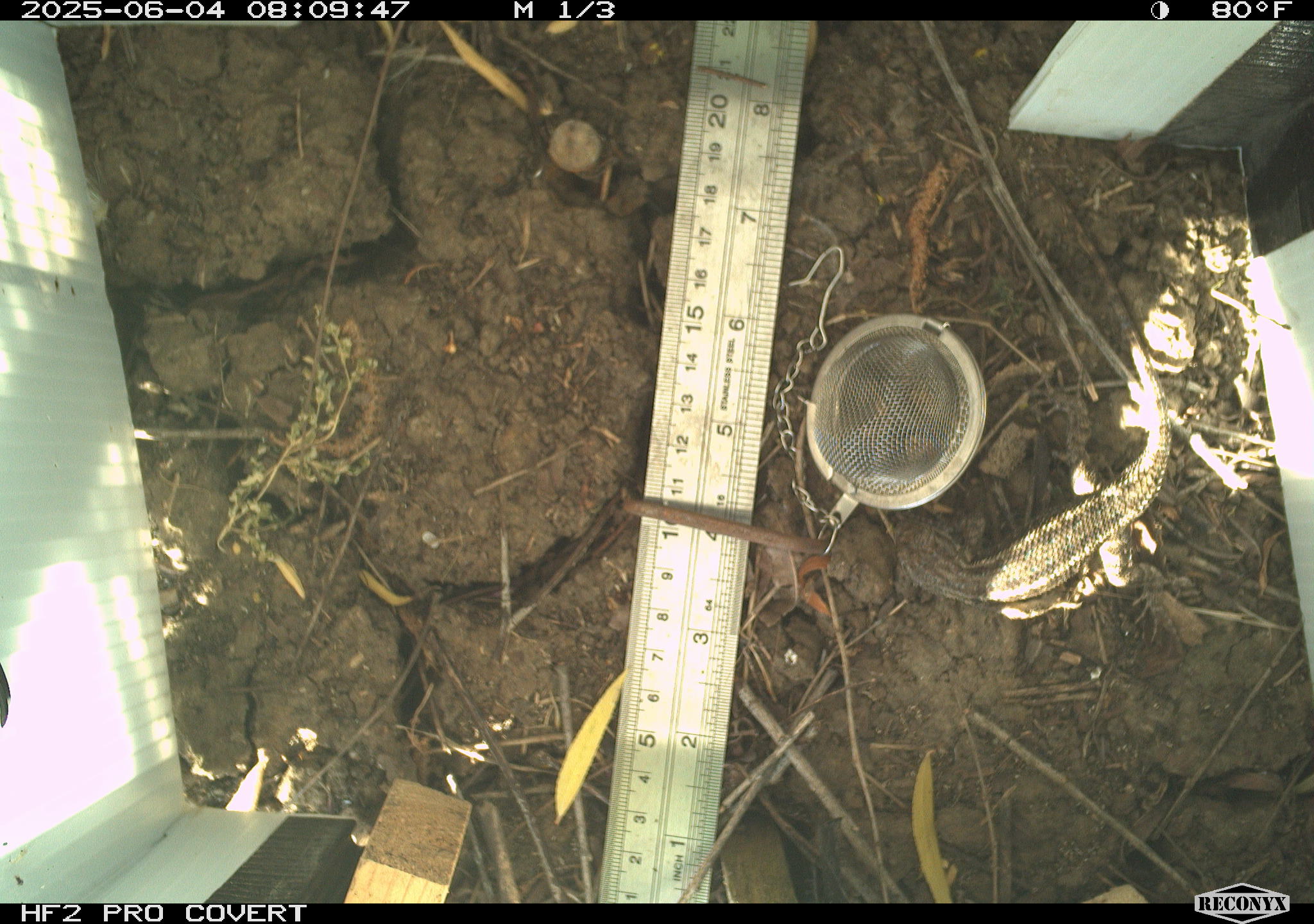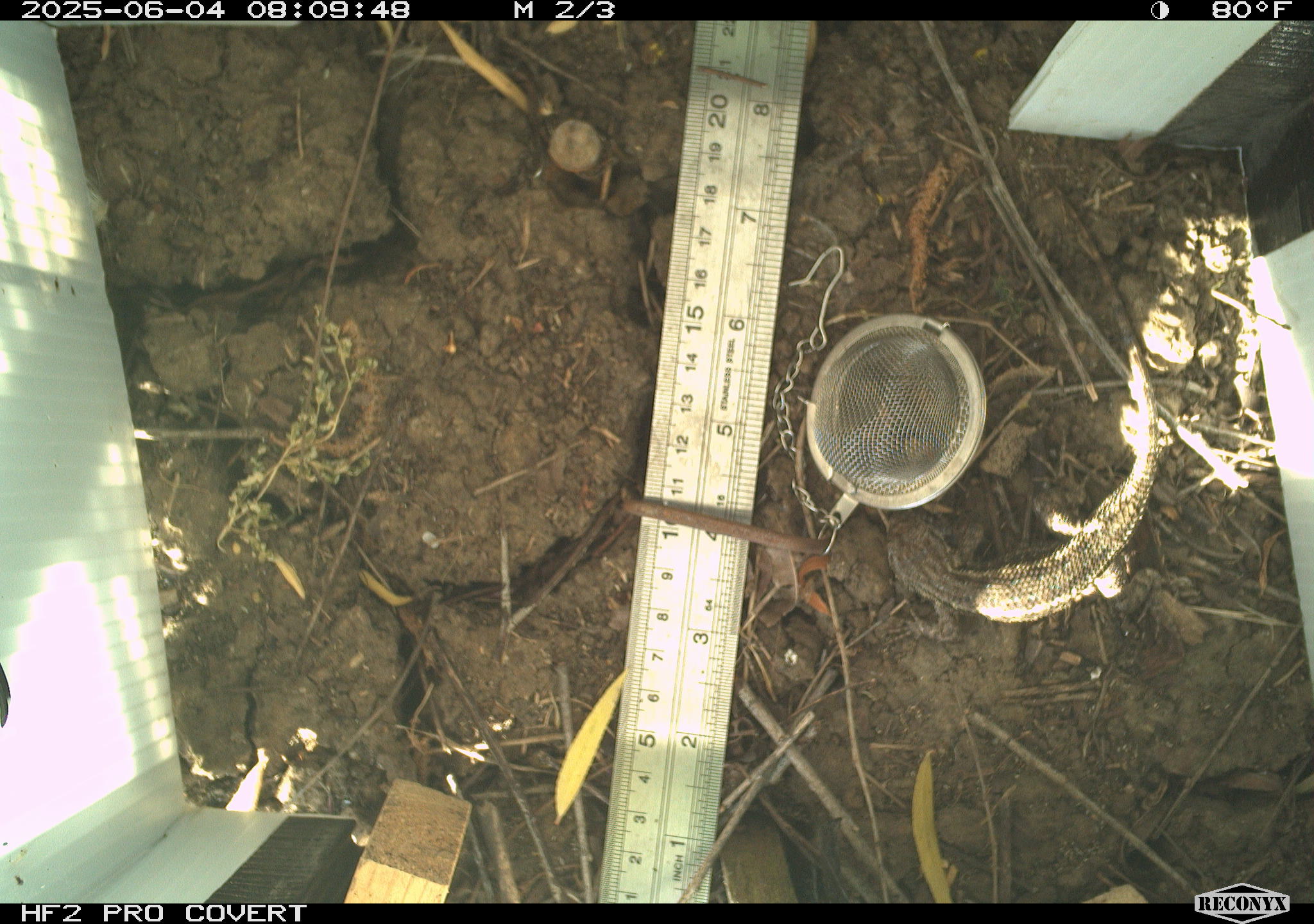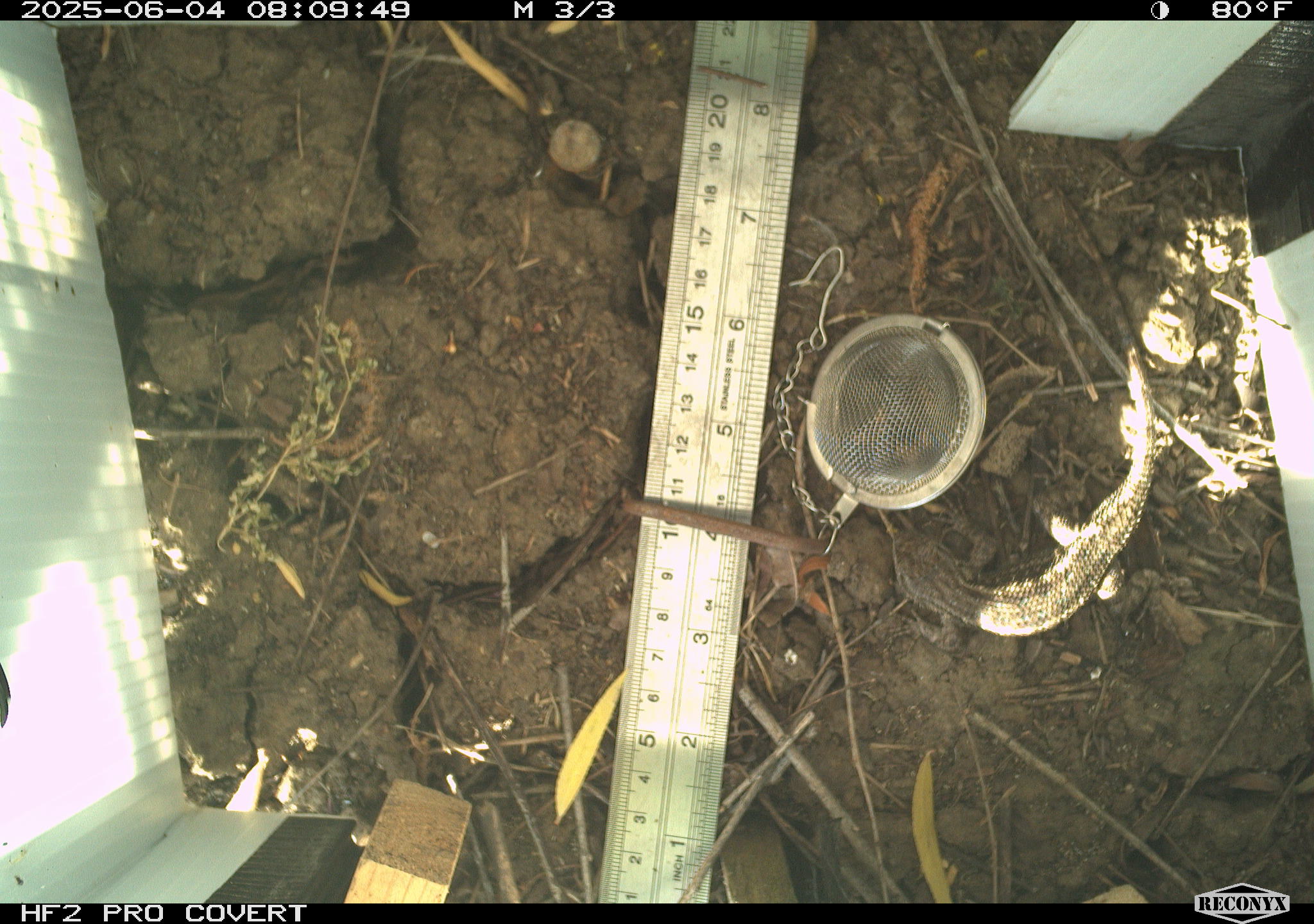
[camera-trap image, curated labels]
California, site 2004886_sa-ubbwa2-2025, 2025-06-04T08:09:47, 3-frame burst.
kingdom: Animalia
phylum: Chordata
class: Reptilia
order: Squamata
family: Phrynosomatidae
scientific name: Phrynosomatidae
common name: north american spiny lizards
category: sceloporus/uta species